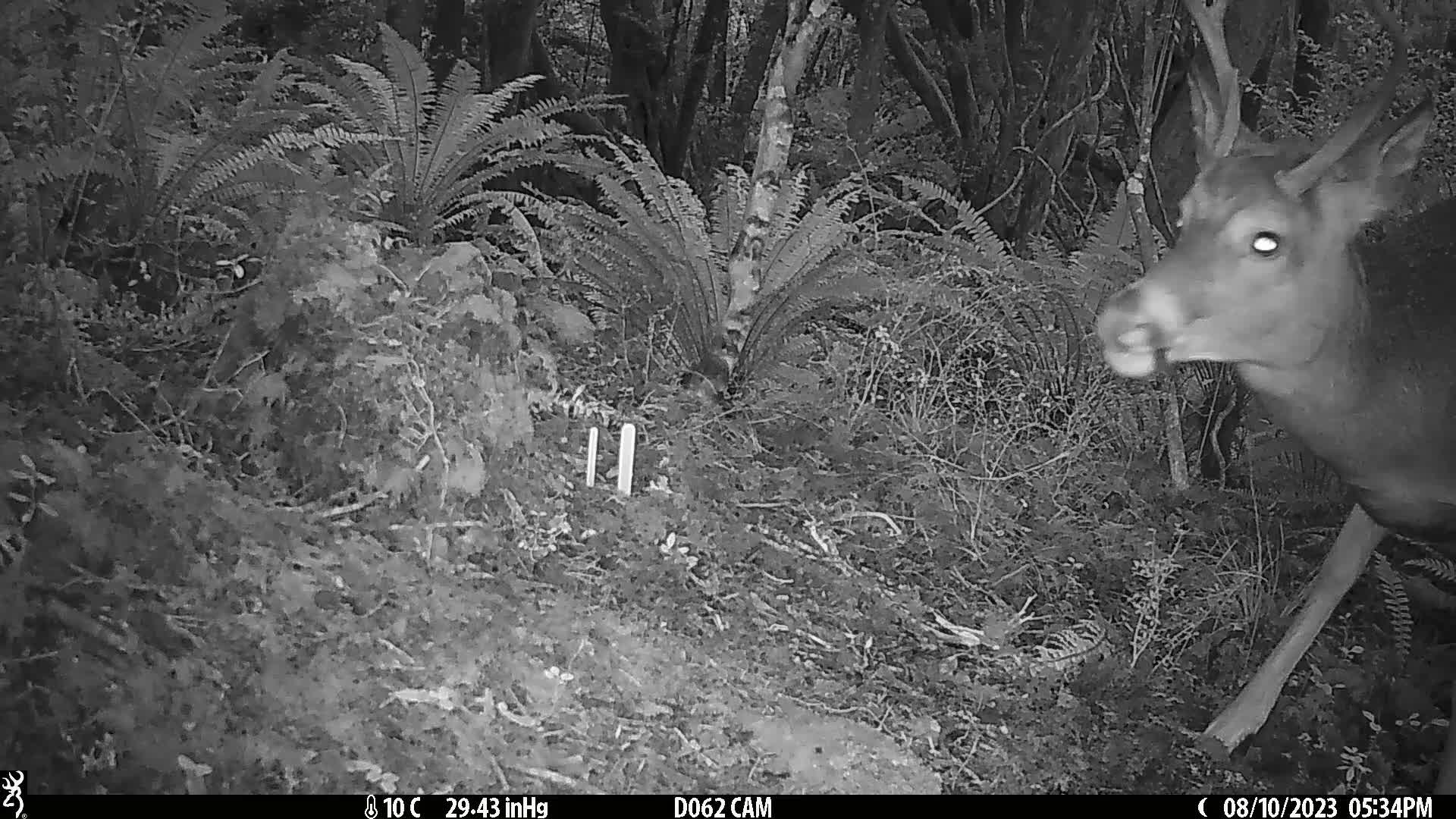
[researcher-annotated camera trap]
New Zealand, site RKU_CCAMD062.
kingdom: Animalia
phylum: Chordata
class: Mammalia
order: Artiodactyla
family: Cervidae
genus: Odocoileus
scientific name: Odocoileus virginianus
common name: white-tailed deer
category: white tailed deer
White tailed deer (white-tailed deer) (Odocoileus virginianus).